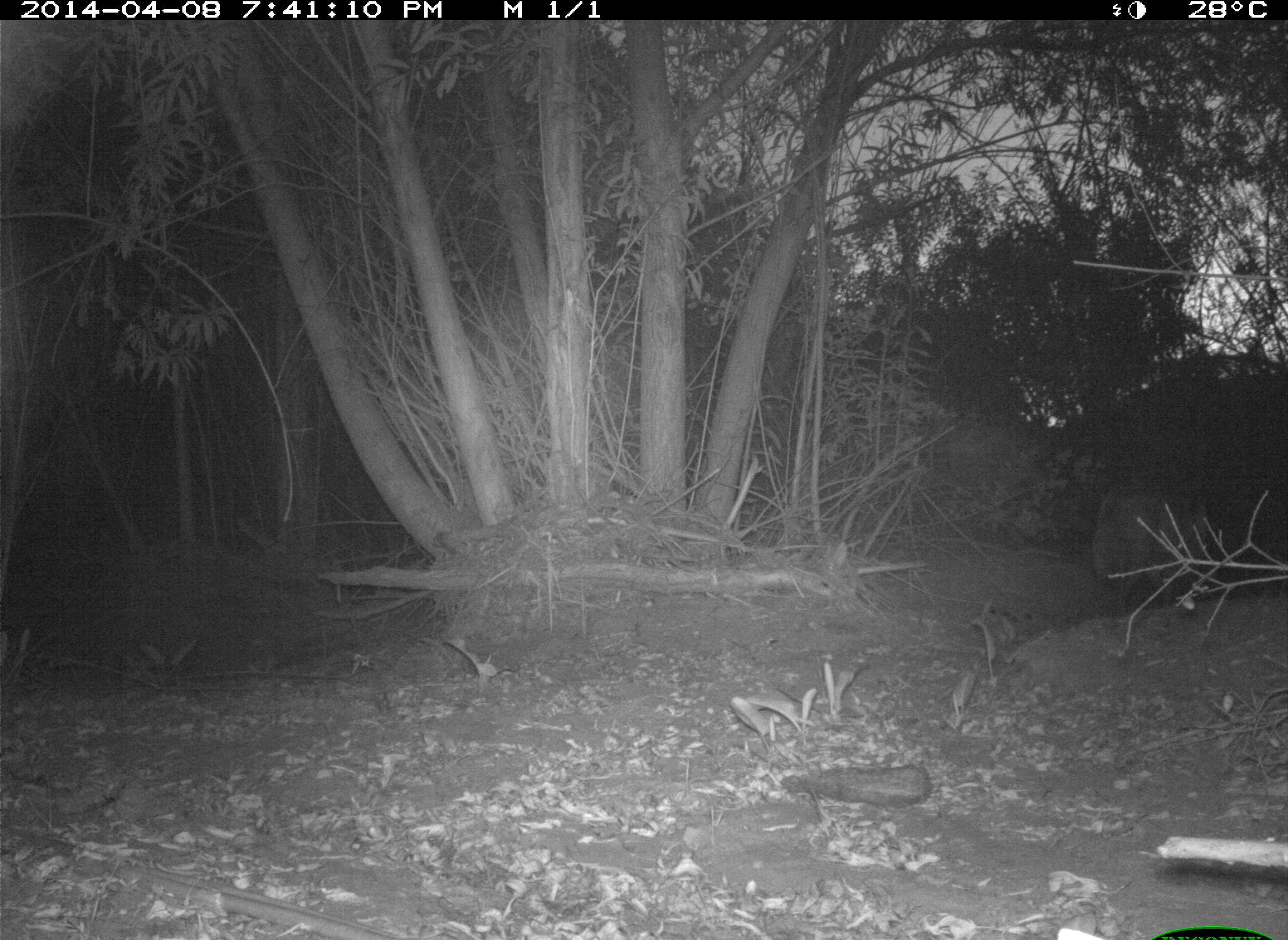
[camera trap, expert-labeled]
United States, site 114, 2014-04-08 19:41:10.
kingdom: Animalia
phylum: Chordata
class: Mammalia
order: Carnivora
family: Canidae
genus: Canis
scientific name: Canis latrans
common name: coyote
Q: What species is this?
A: Coyote (Canis latrans).